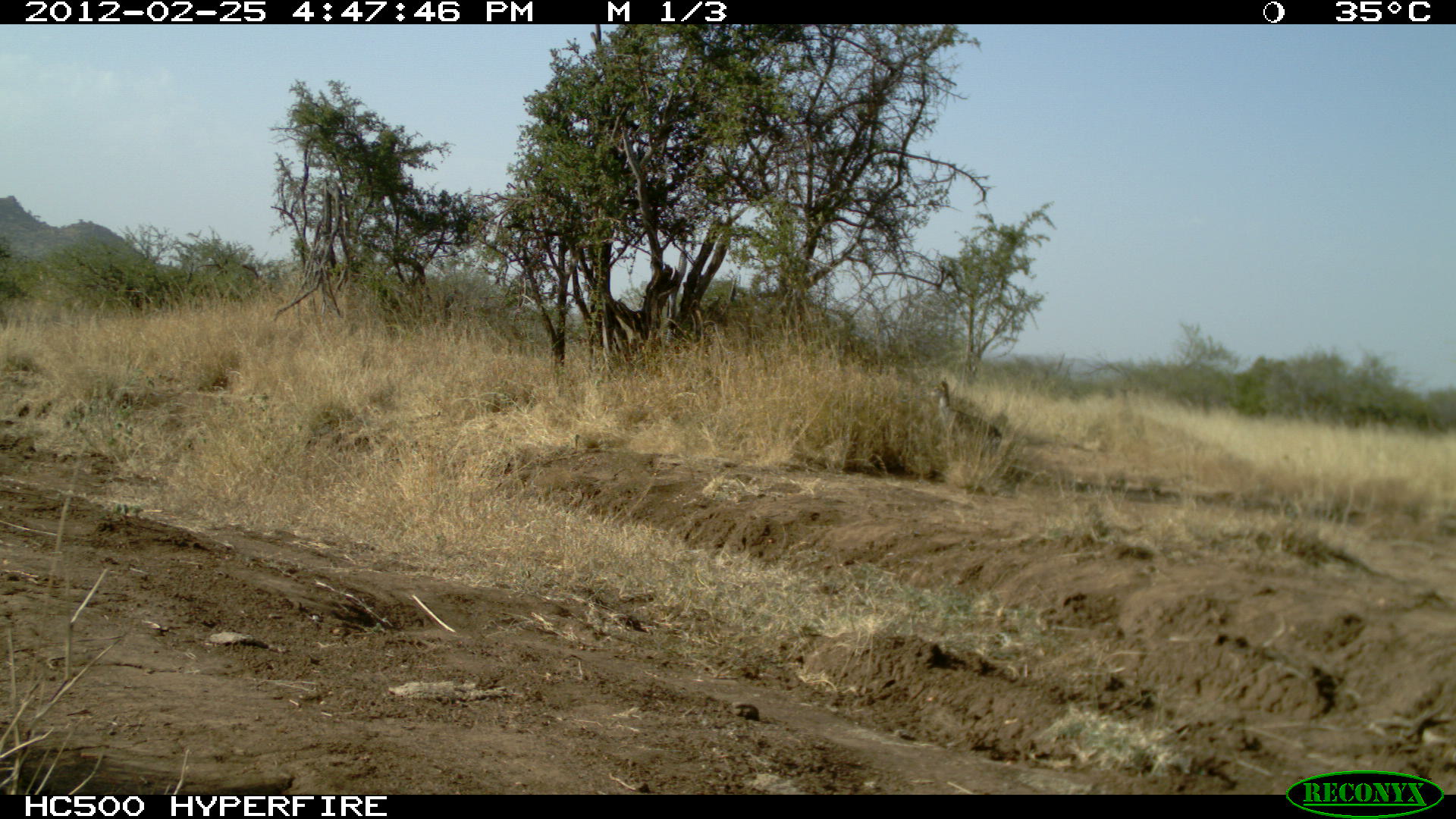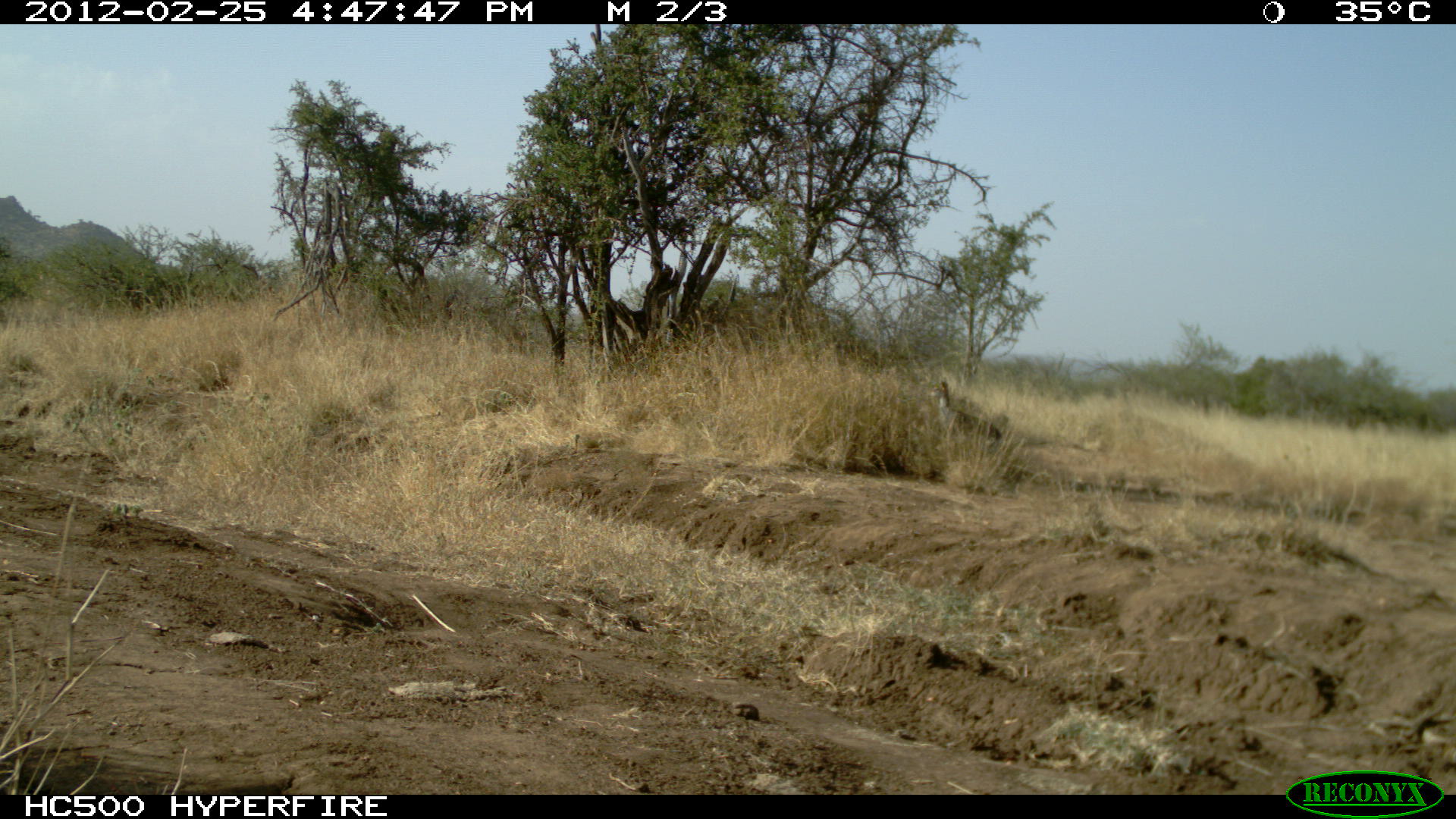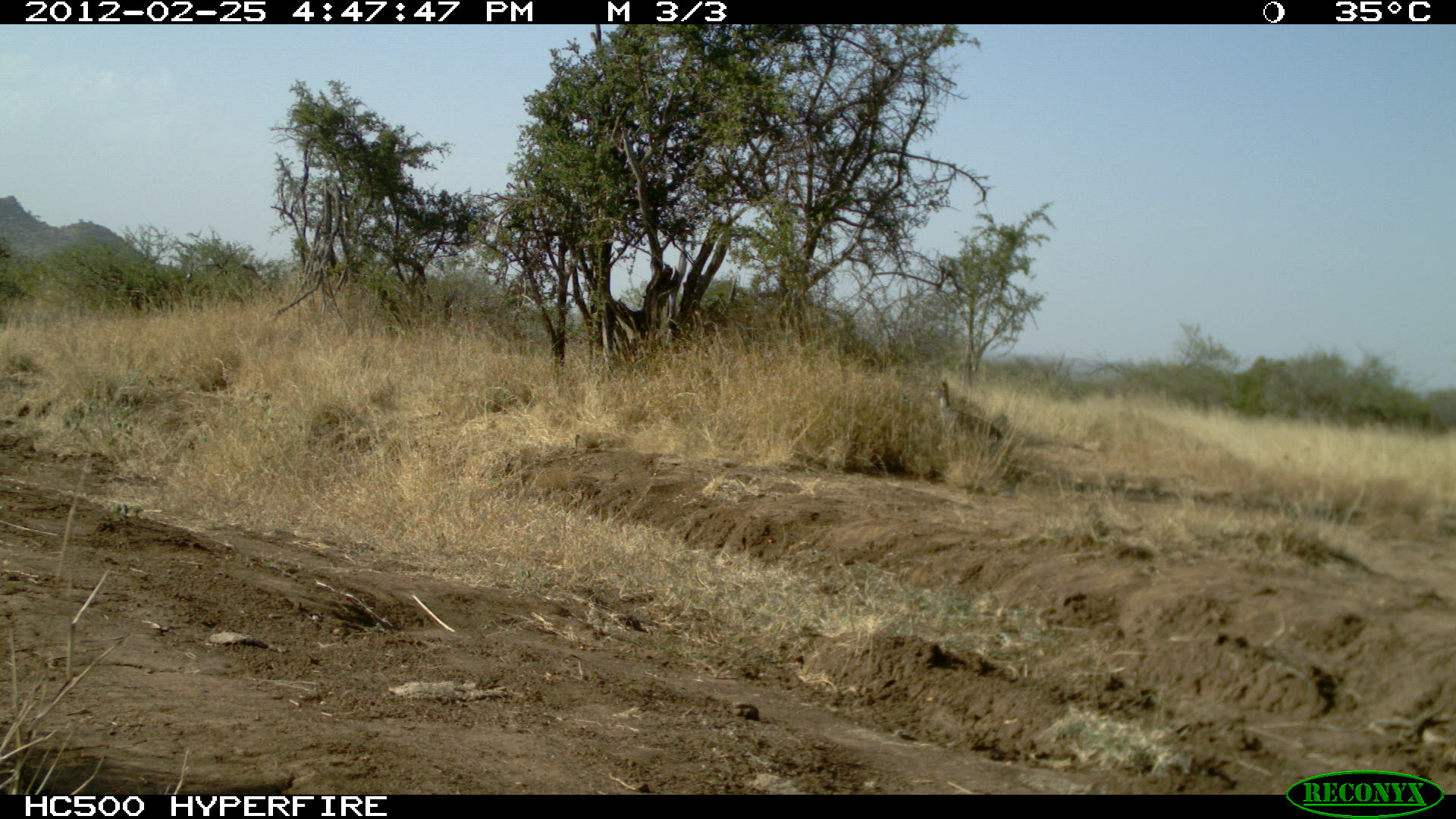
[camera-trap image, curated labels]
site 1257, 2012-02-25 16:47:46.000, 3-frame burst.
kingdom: Animalia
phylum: Chordata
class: Mammalia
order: Artiodactyla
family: Bovidae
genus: Madoqua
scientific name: Madoqua guentheri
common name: günther's dik-dik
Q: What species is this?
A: Madoqua guentheri (günther's dik-dik).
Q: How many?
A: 1.